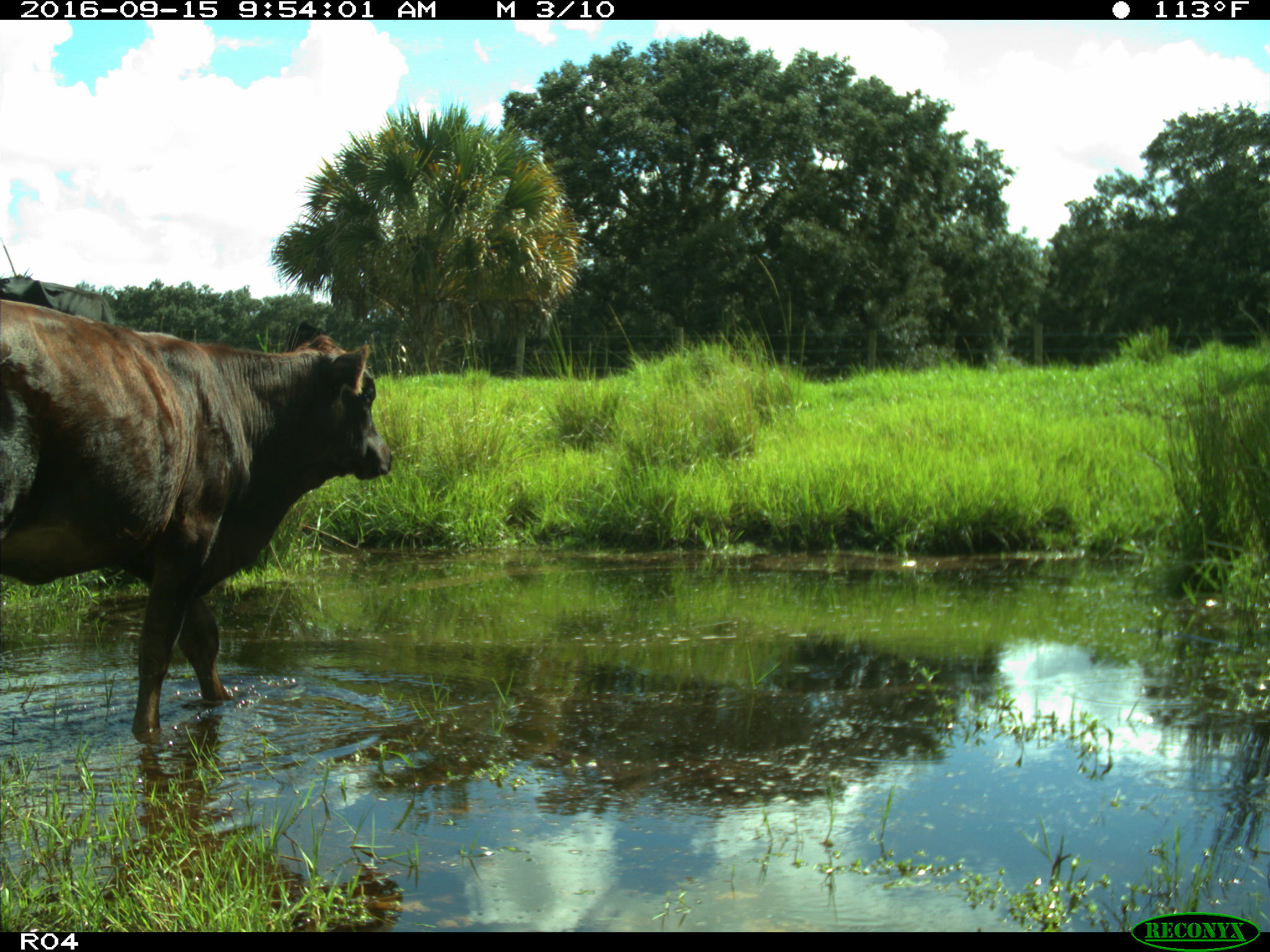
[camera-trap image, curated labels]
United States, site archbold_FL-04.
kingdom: Animalia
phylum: Chordata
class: Mammalia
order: Artiodactyla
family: Bovidae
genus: Bos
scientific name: Bos taurus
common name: domestic cow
Bos taurus (domestic cow).